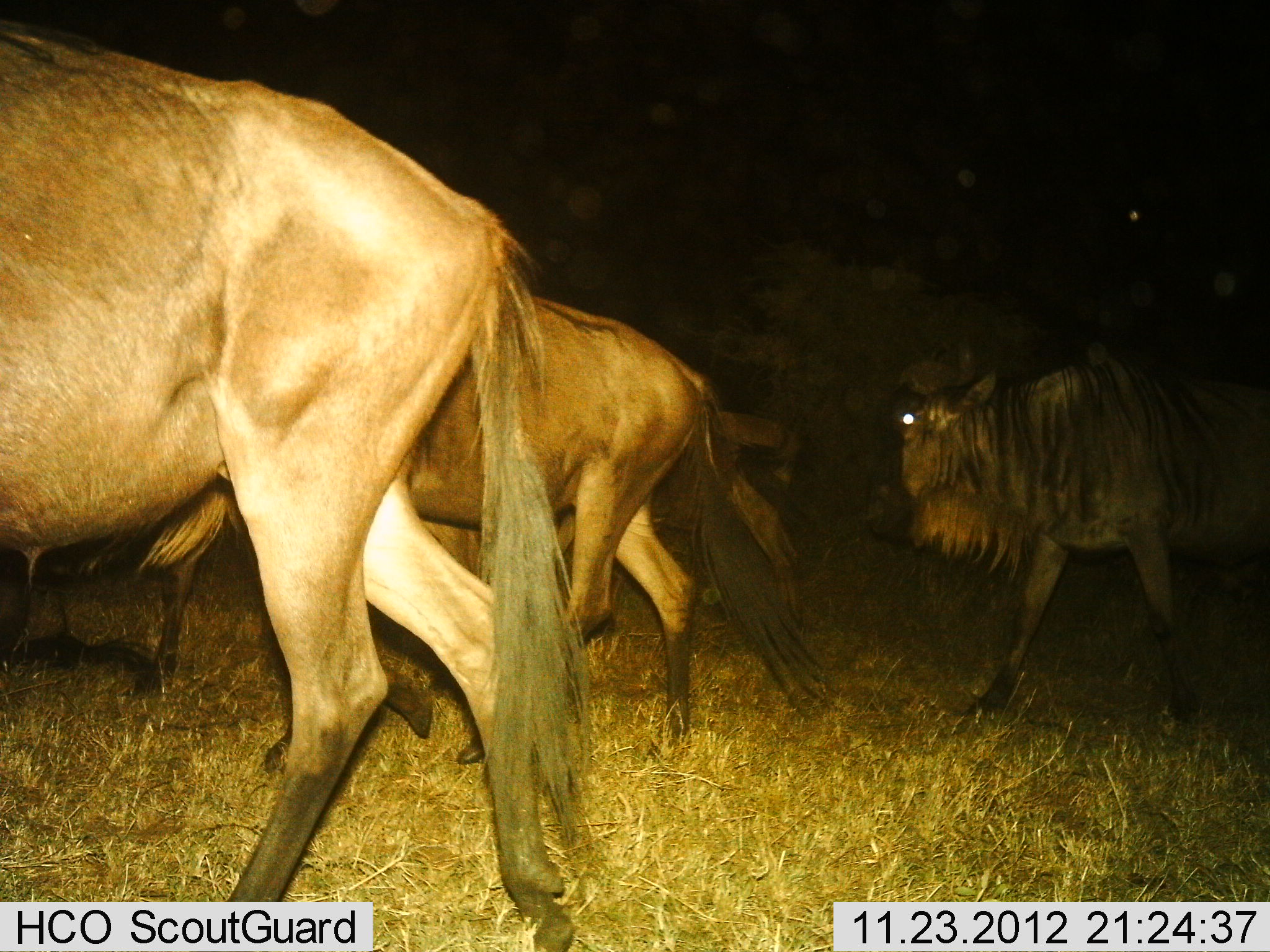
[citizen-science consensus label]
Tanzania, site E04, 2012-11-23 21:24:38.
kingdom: Animalia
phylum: Chordata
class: Mammalia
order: Artiodactyla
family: Bovidae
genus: Connochaetes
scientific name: Connochaetes taurinus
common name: blue wildebeest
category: wildebeest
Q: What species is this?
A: Wildebeest (blue wildebeest) (Connochaetes taurinus).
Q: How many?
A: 4.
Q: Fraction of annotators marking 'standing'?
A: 7%.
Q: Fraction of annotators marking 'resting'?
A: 0%.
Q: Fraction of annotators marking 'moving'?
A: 100%.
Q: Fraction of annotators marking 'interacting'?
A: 0%.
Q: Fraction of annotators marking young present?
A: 0%.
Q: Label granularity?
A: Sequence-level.